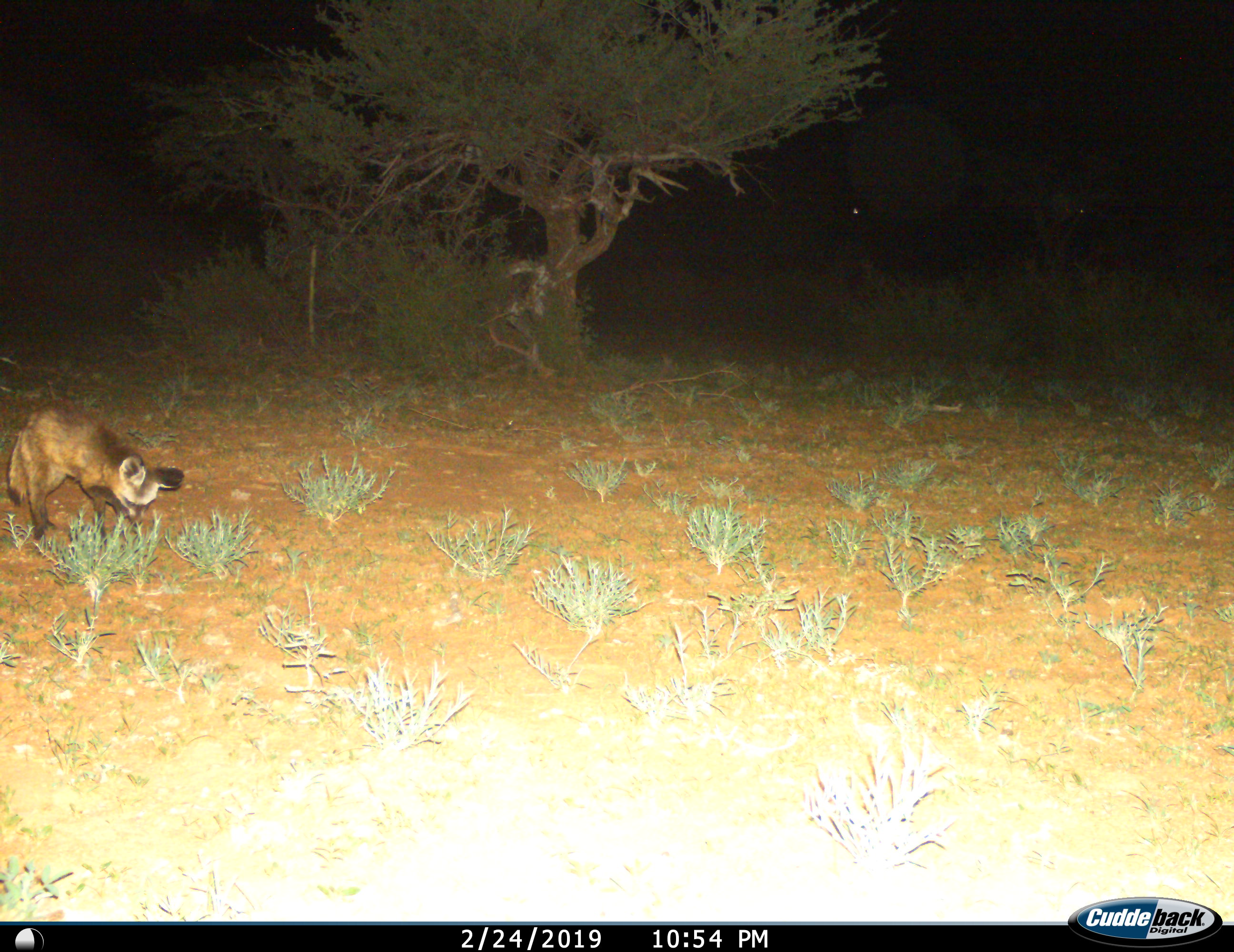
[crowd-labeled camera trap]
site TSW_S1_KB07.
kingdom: Animalia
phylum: Chordata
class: Mammalia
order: Carnivora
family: Canidae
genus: Otocyon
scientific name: Otocyon megalotis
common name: bat-eared fox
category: foxbateared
Foxbateared (bat-eared fox) (Otocyon megalotis), count 1. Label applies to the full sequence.